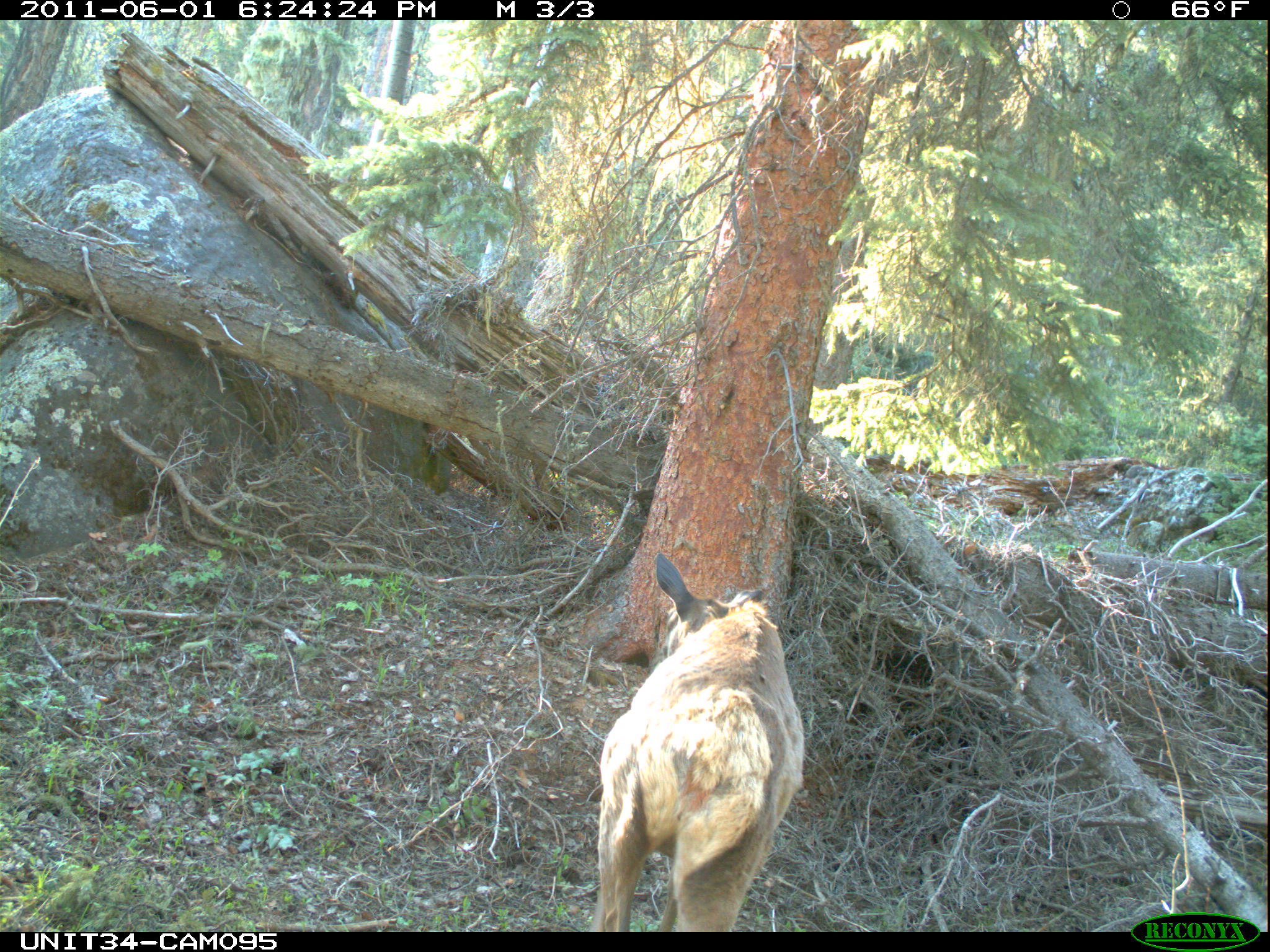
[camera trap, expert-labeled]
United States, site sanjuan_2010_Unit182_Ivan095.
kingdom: Animalia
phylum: Chordata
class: Mammalia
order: Artiodactyla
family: Cervidae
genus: Cervus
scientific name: Cervus elaphus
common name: red deer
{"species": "Cervus elaphus (red deer)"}